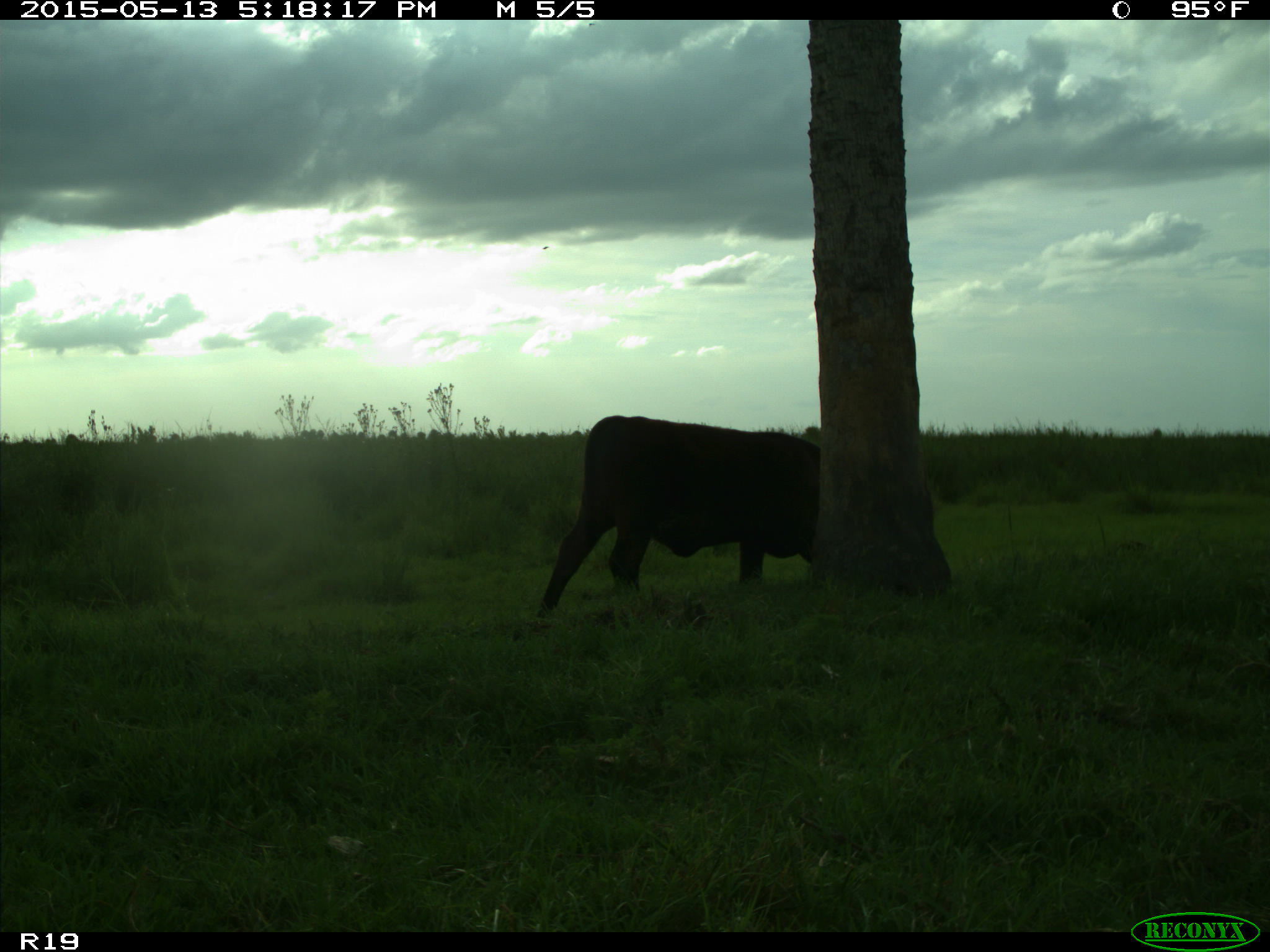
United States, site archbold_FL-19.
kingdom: Animalia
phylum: Chordata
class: Mammalia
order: Artiodactyla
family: Bovidae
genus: Bos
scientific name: Bos taurus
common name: domestic cow